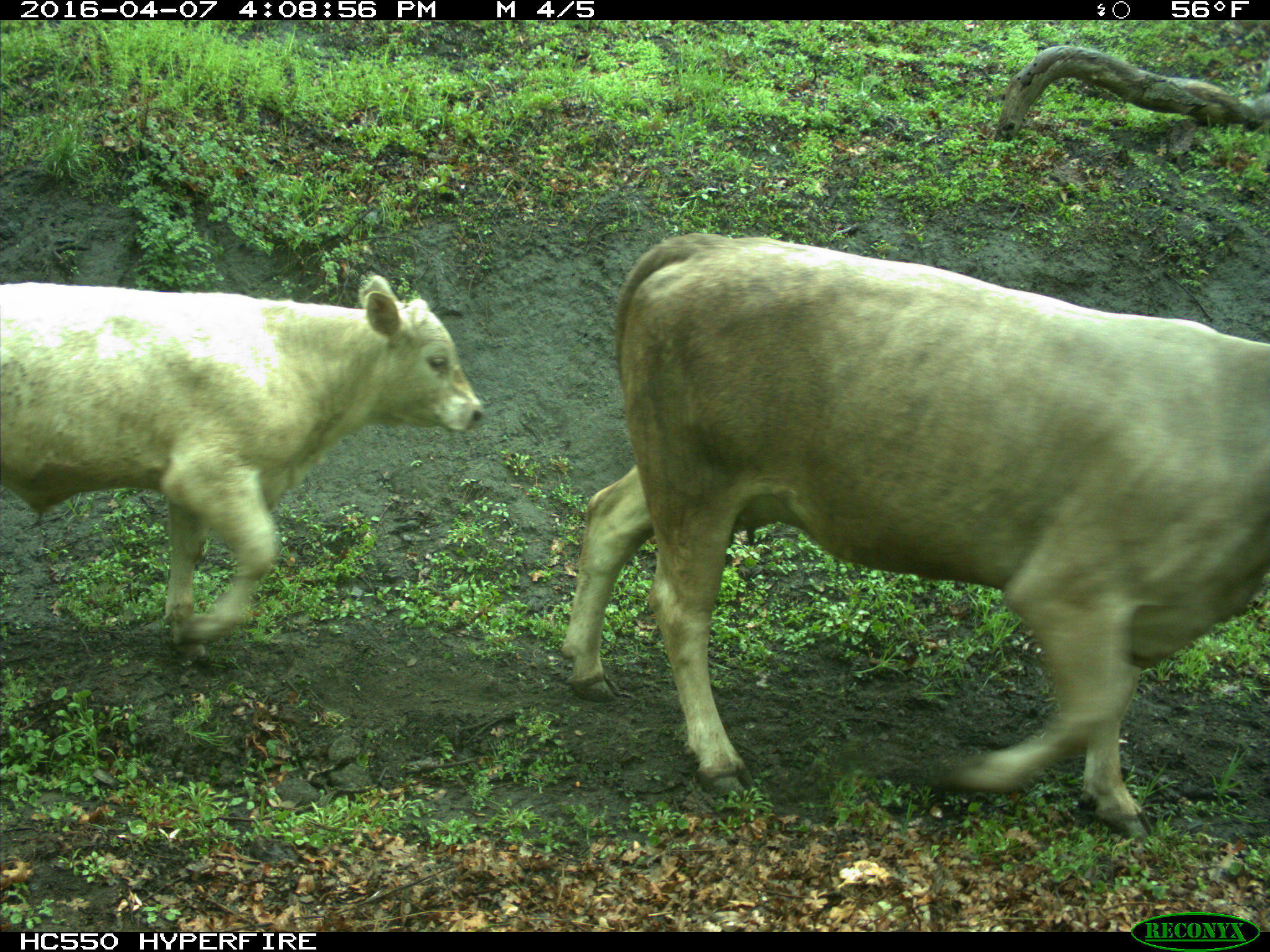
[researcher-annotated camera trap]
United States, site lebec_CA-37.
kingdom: Animalia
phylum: Chordata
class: Mammalia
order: Artiodactyla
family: Bovidae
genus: Bos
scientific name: Bos taurus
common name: domestic cow